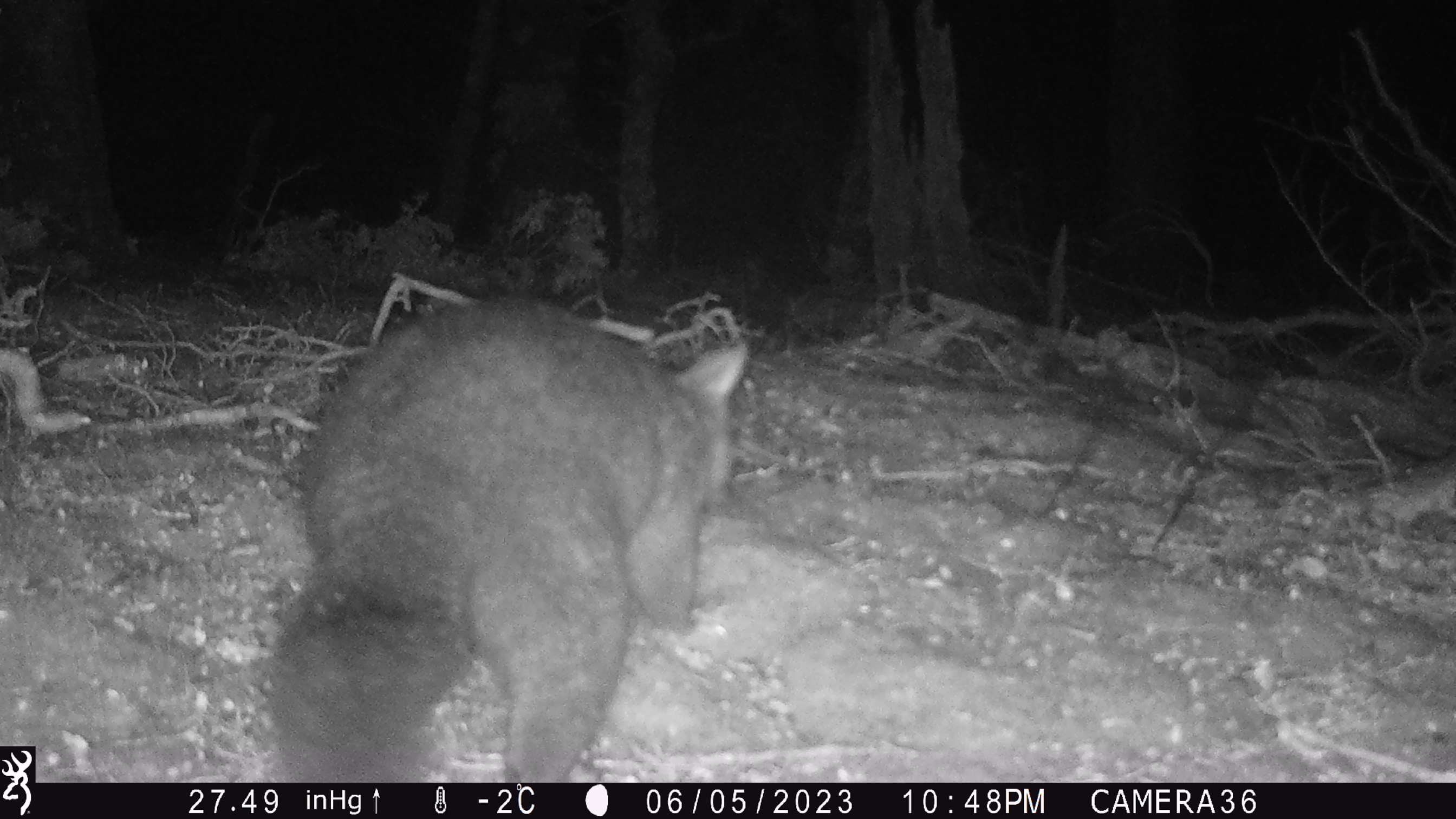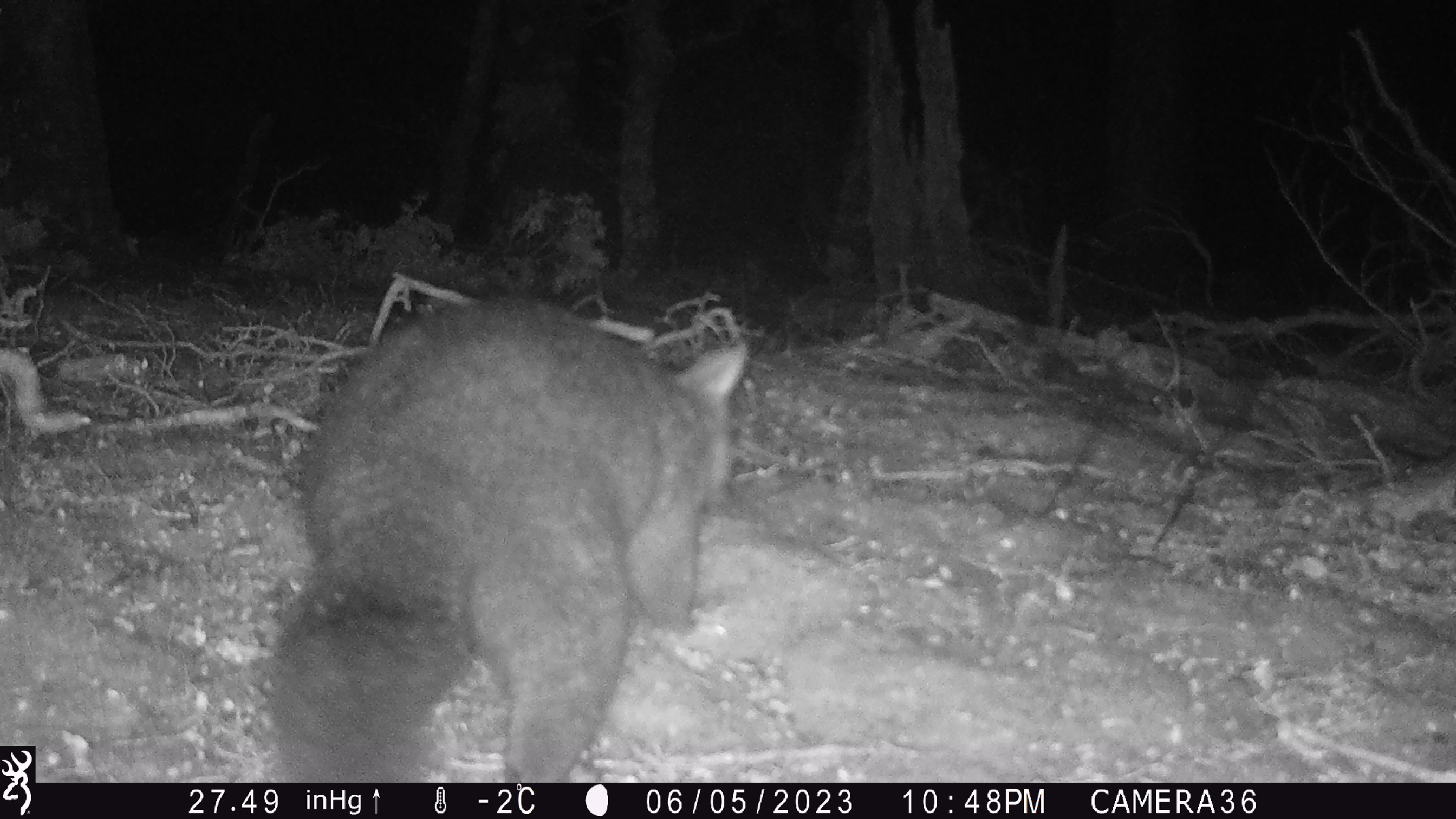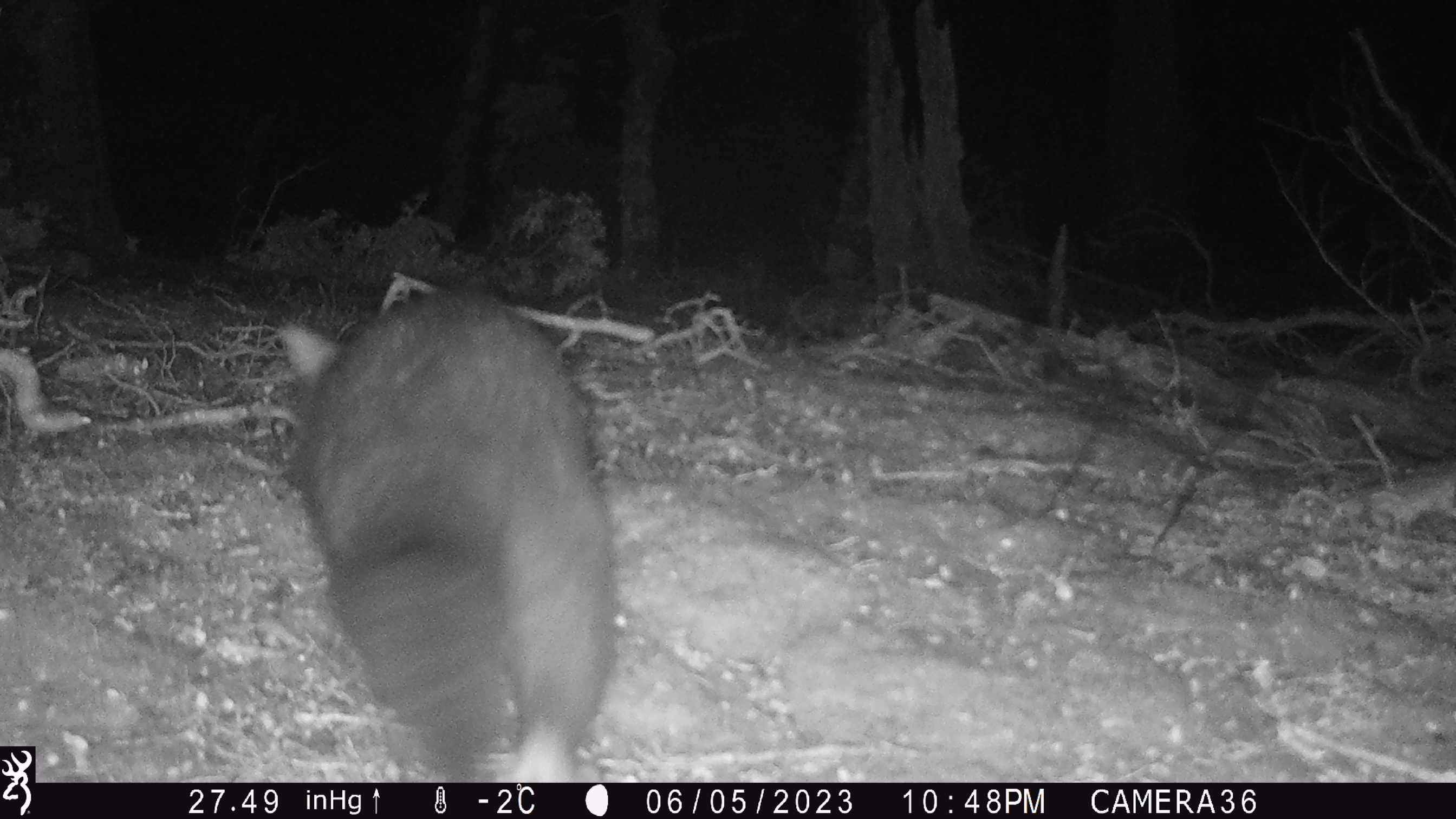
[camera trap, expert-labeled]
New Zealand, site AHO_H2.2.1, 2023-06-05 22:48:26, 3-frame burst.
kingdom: Animalia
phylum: Chordata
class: Mammalia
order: Diprotodontia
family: Phalangeridae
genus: Trichosurus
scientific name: Trichosurus vulpecula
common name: common brushtail possum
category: possum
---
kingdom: Animalia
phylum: Chordata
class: Mammalia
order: Carnivora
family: Mustelidae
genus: Mustela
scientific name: Mustela erminea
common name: stoat